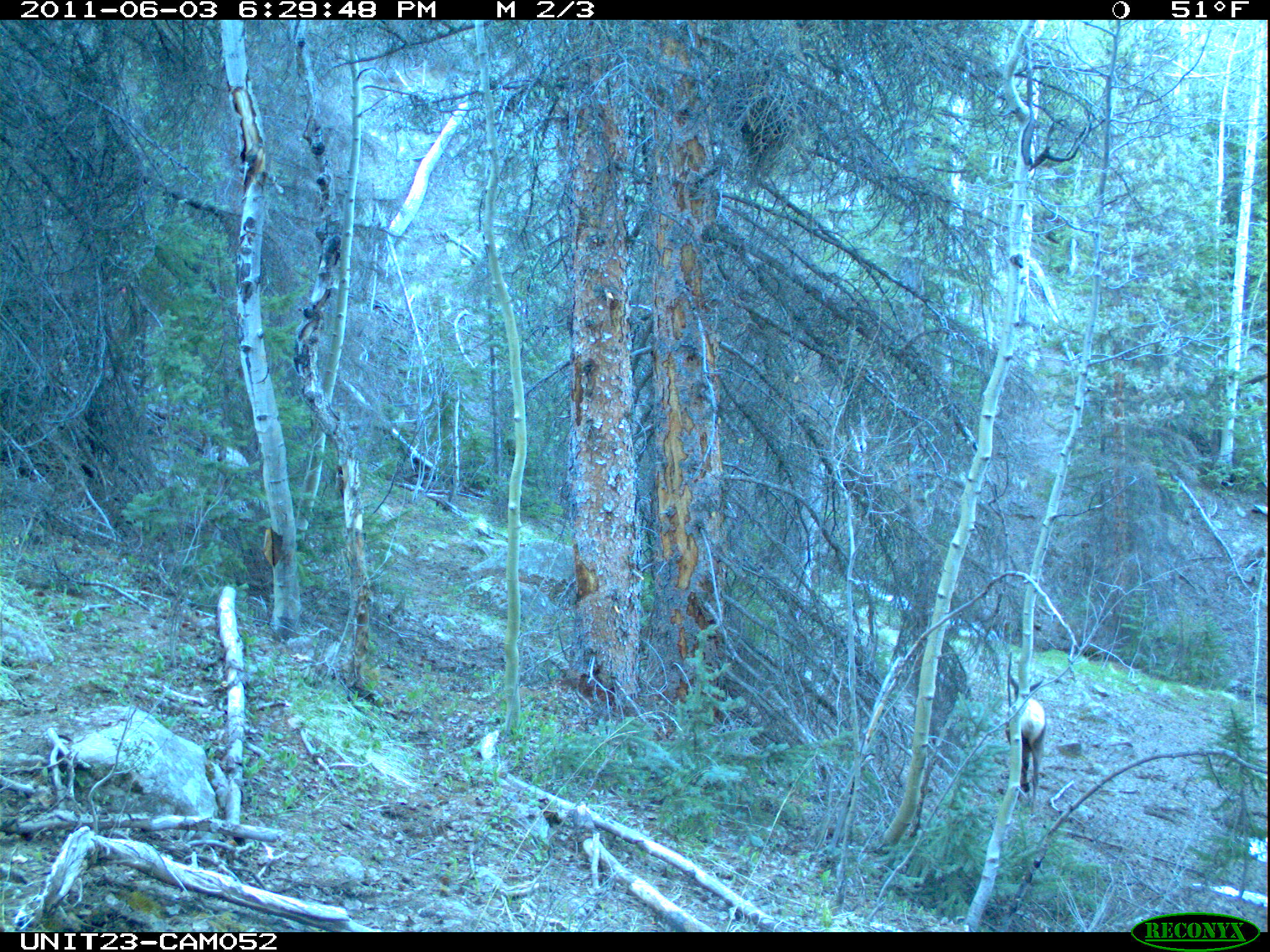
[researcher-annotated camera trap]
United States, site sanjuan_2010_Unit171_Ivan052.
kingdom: Animalia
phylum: Chordata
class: Mammalia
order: Artiodactyla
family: Cervidae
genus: Cervus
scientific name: Cervus elaphus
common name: red deer